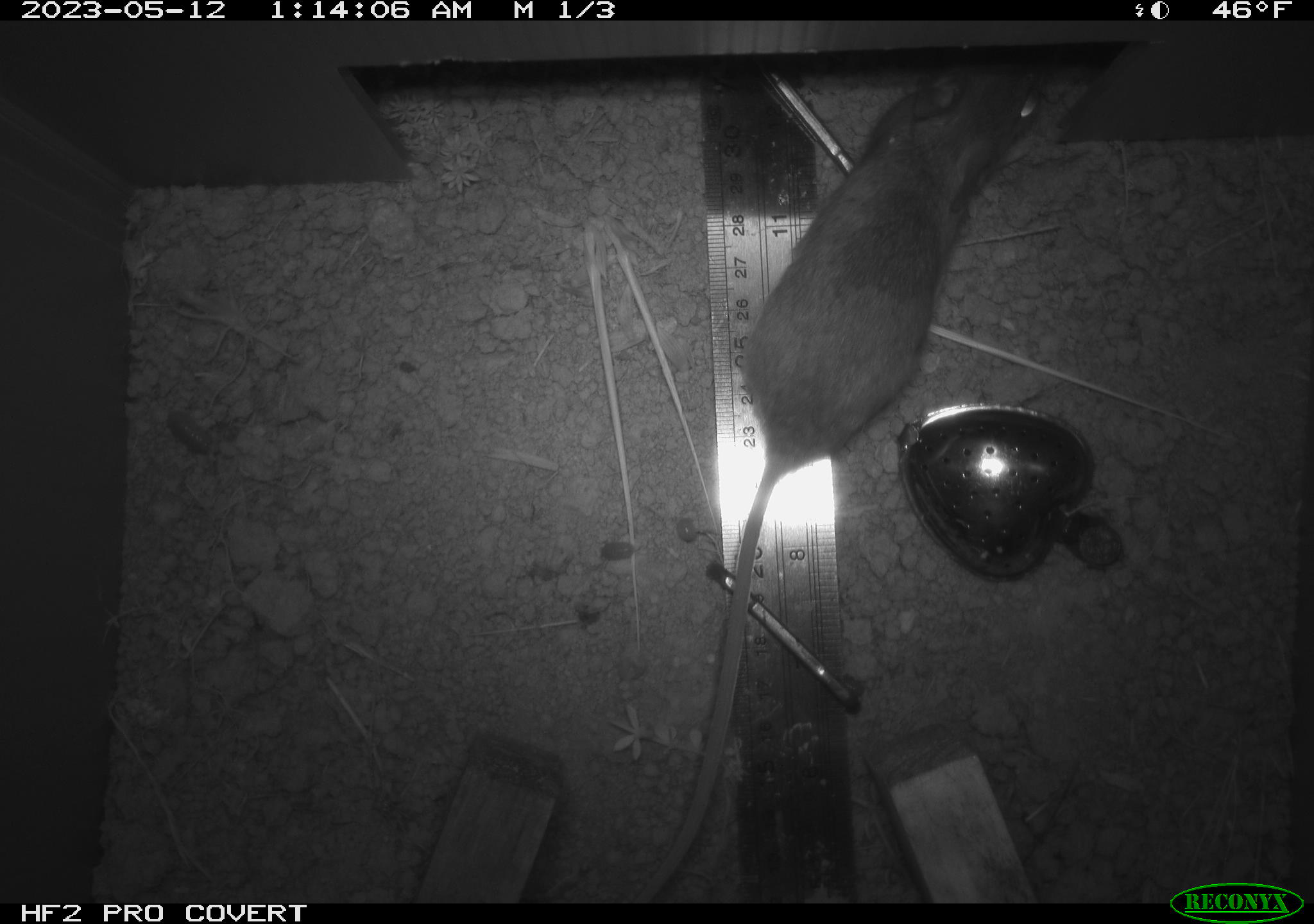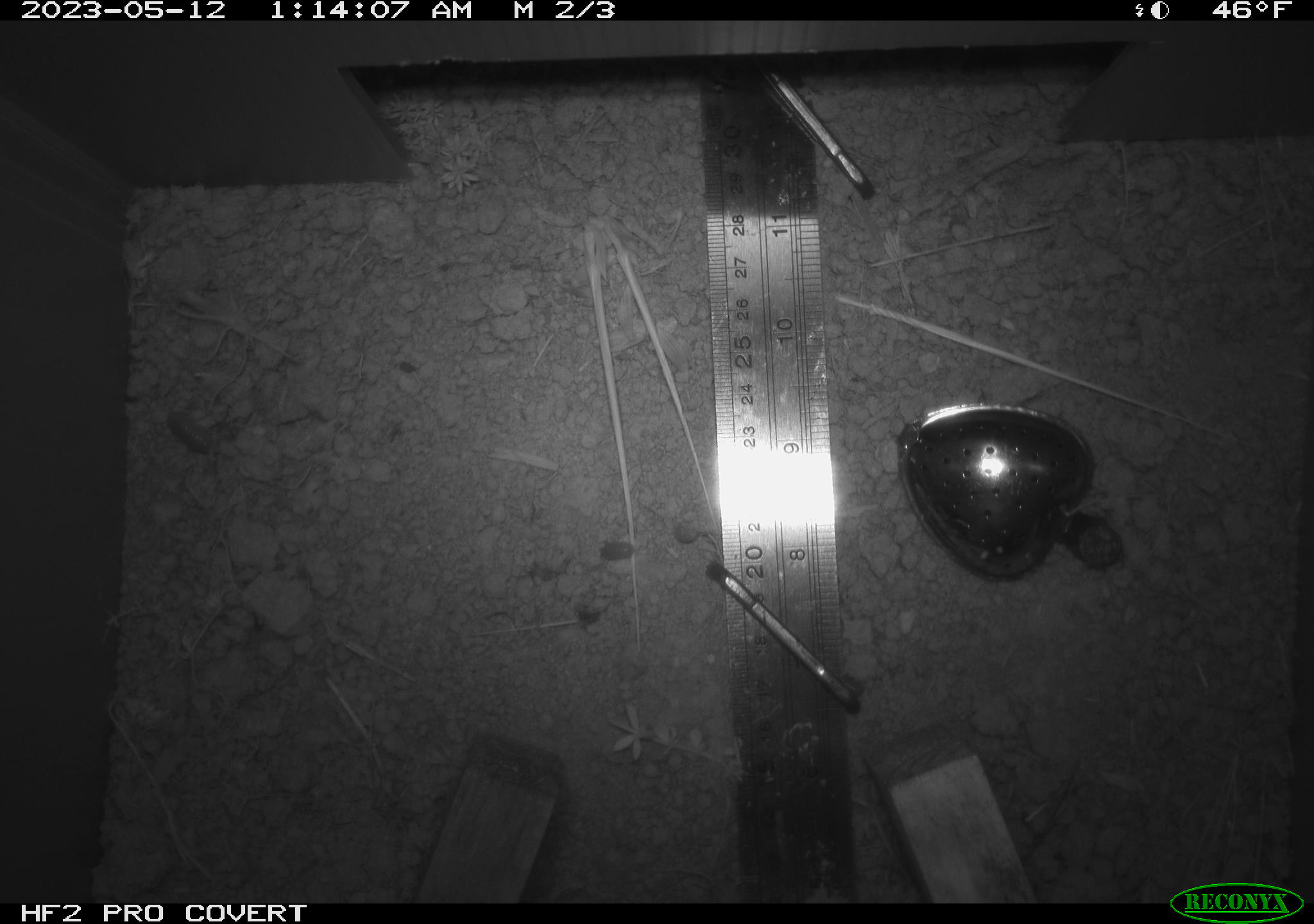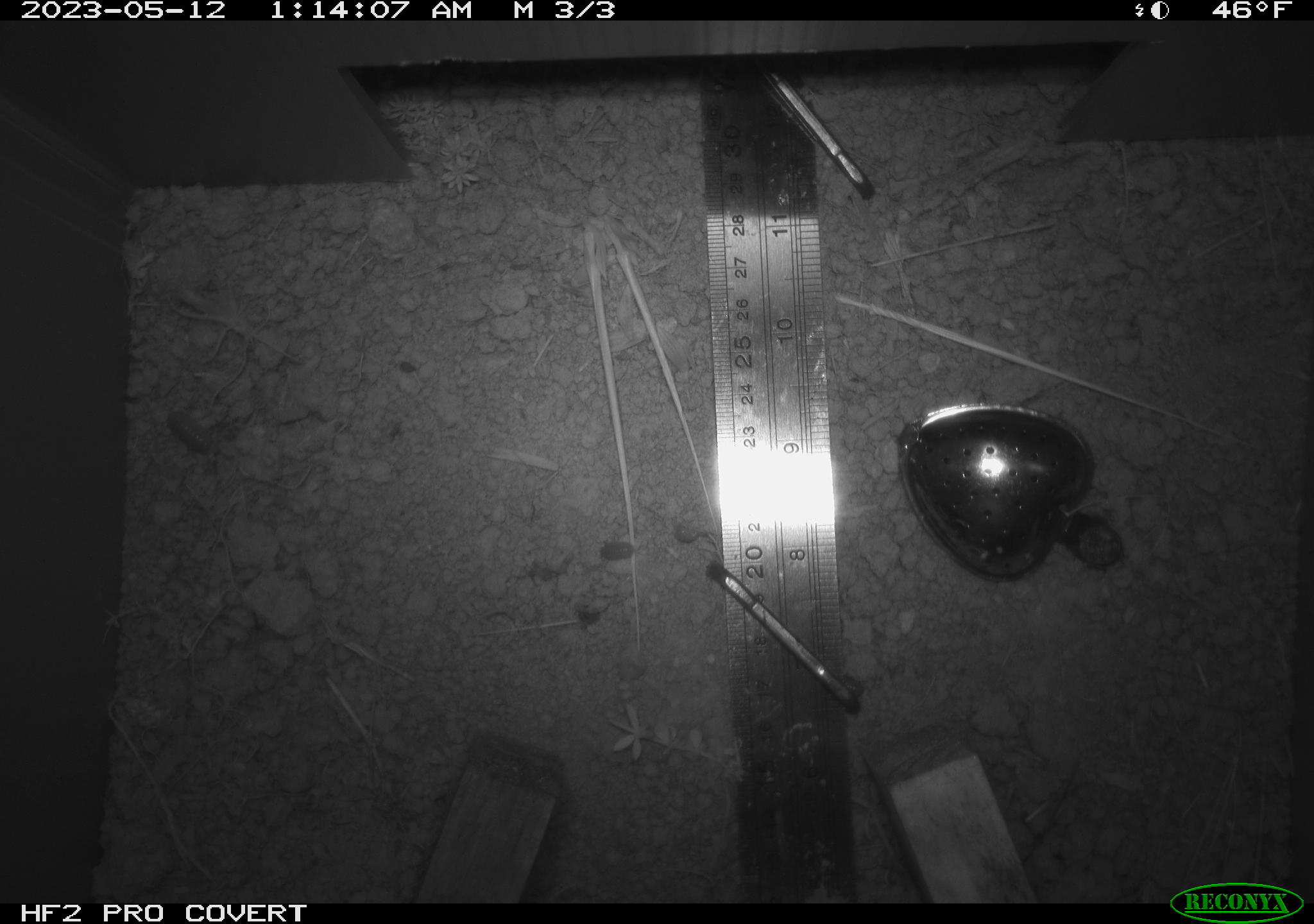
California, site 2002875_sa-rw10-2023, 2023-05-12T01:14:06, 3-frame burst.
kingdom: Animalia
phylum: Chordata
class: Mammalia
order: Rodentia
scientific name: Rodentia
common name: mouse species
Mouse species (Rodentia).